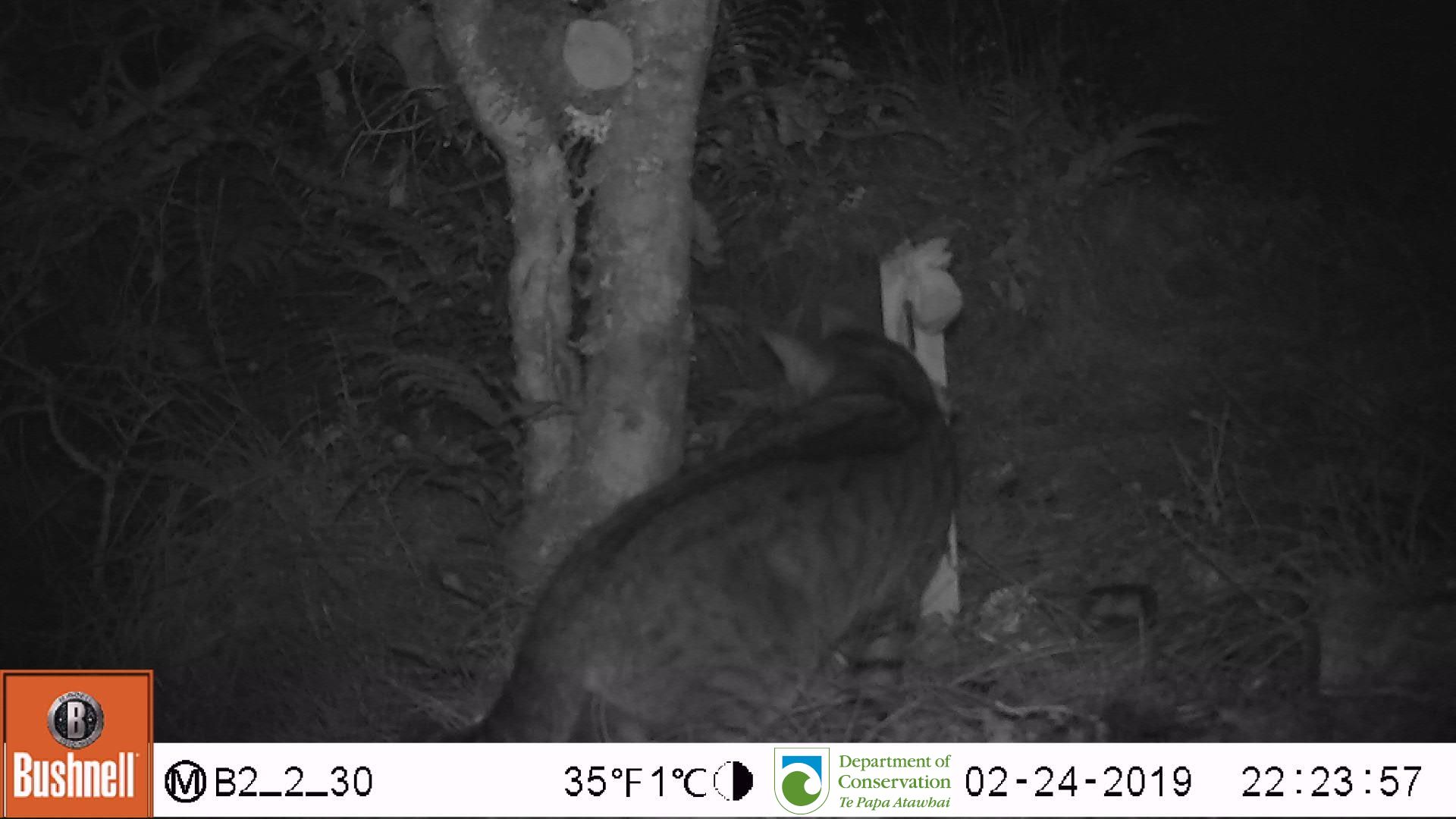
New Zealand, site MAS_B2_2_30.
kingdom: Animalia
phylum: Chordata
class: Mammalia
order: Carnivora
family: Felidae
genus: Felis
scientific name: Felis catus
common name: domestic cat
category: cat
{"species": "cat (domestic cat) (Felis catus)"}